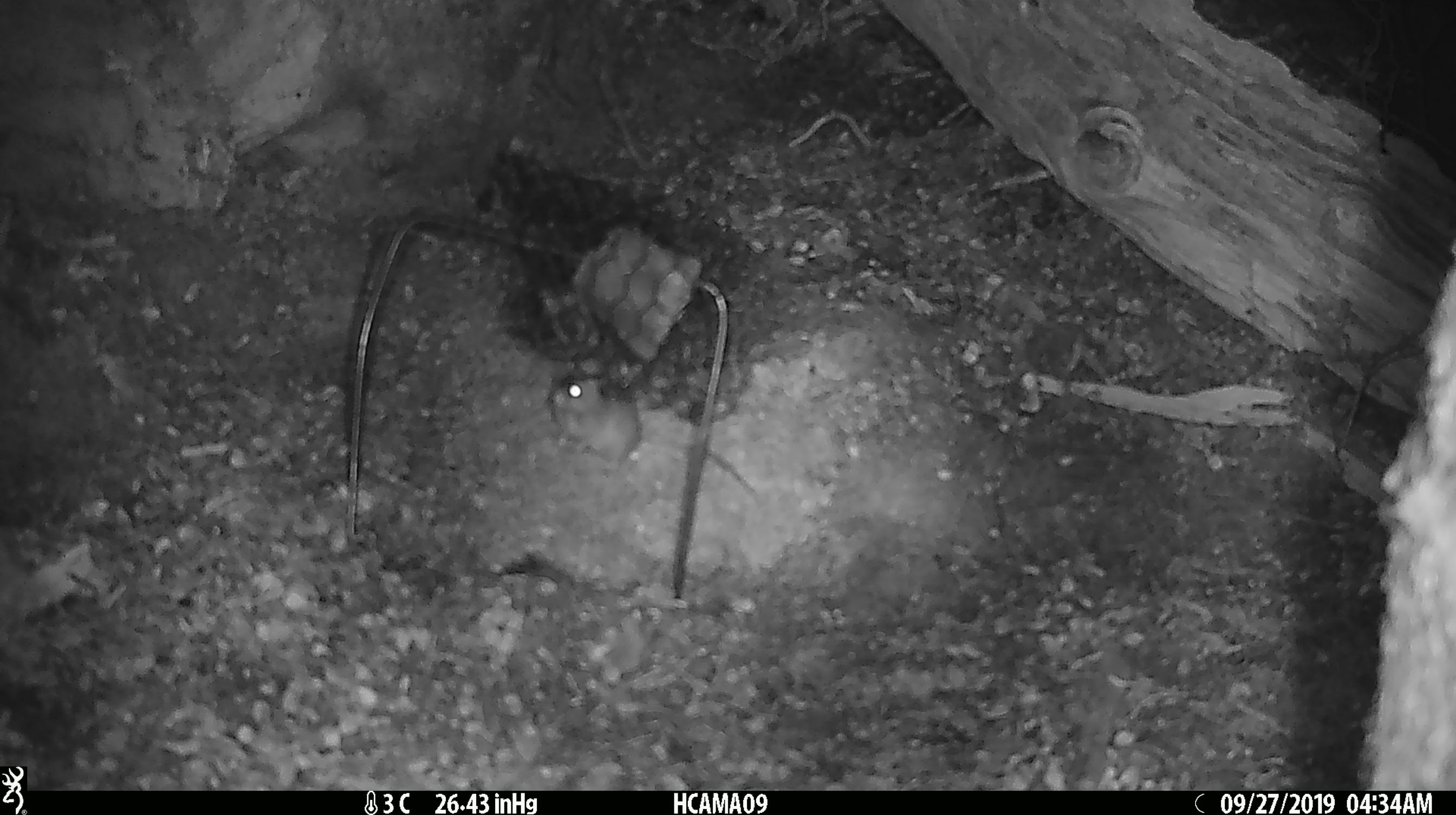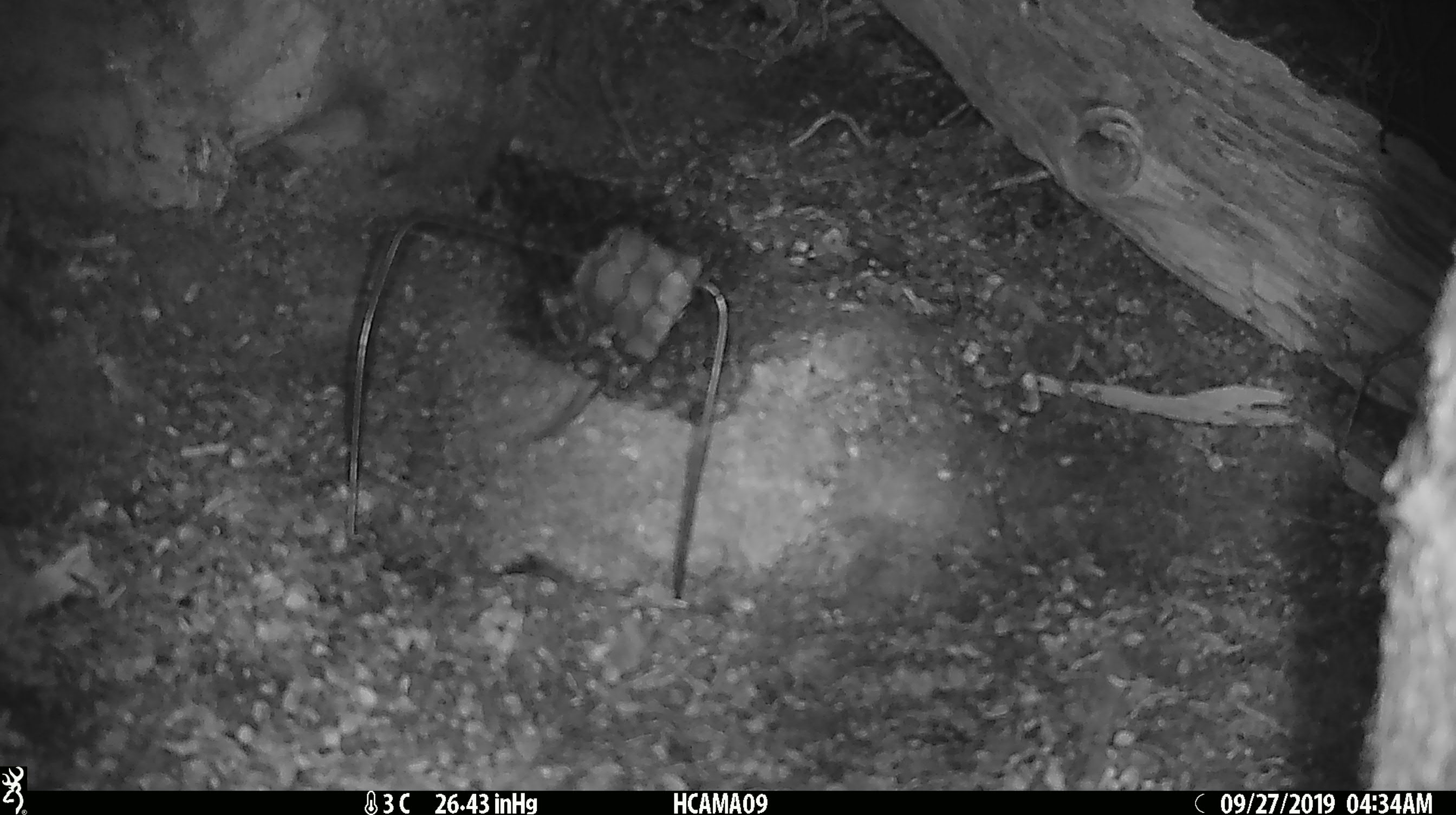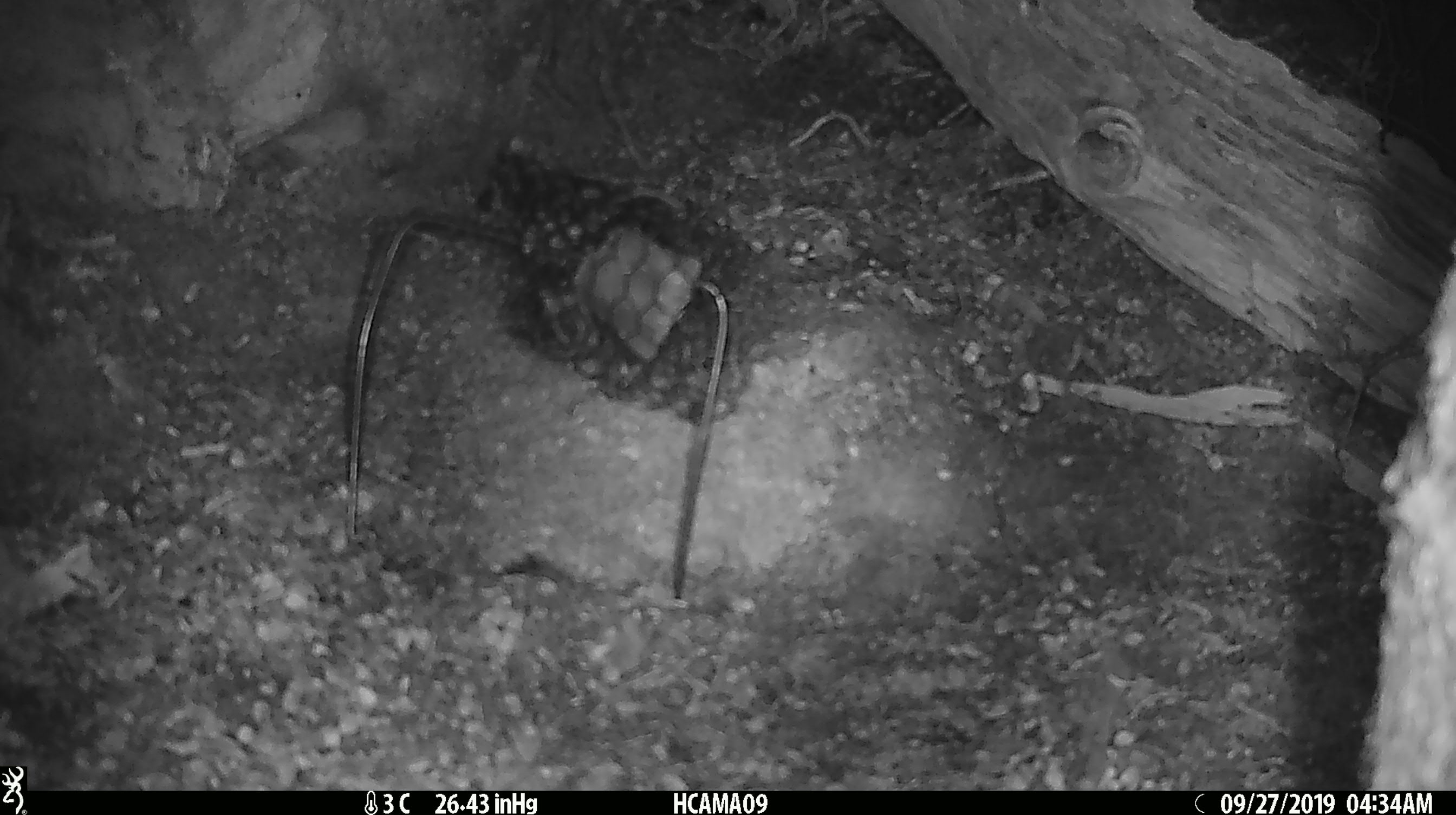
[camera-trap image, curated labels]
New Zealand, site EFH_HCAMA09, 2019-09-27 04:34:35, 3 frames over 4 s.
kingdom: Animalia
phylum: Chordata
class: Mammalia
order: Rodentia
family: Muridae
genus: Mus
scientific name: Mus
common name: mouse